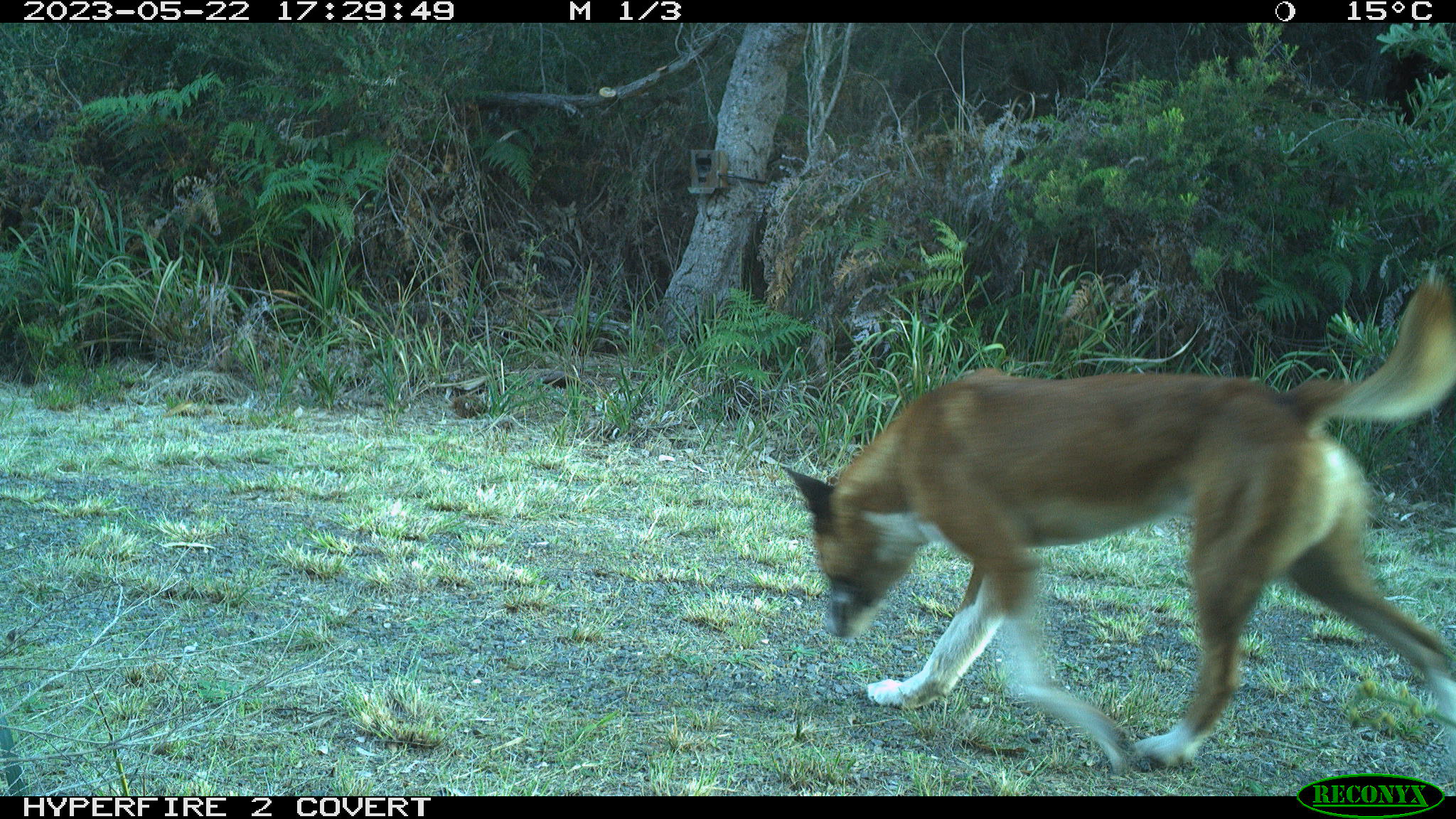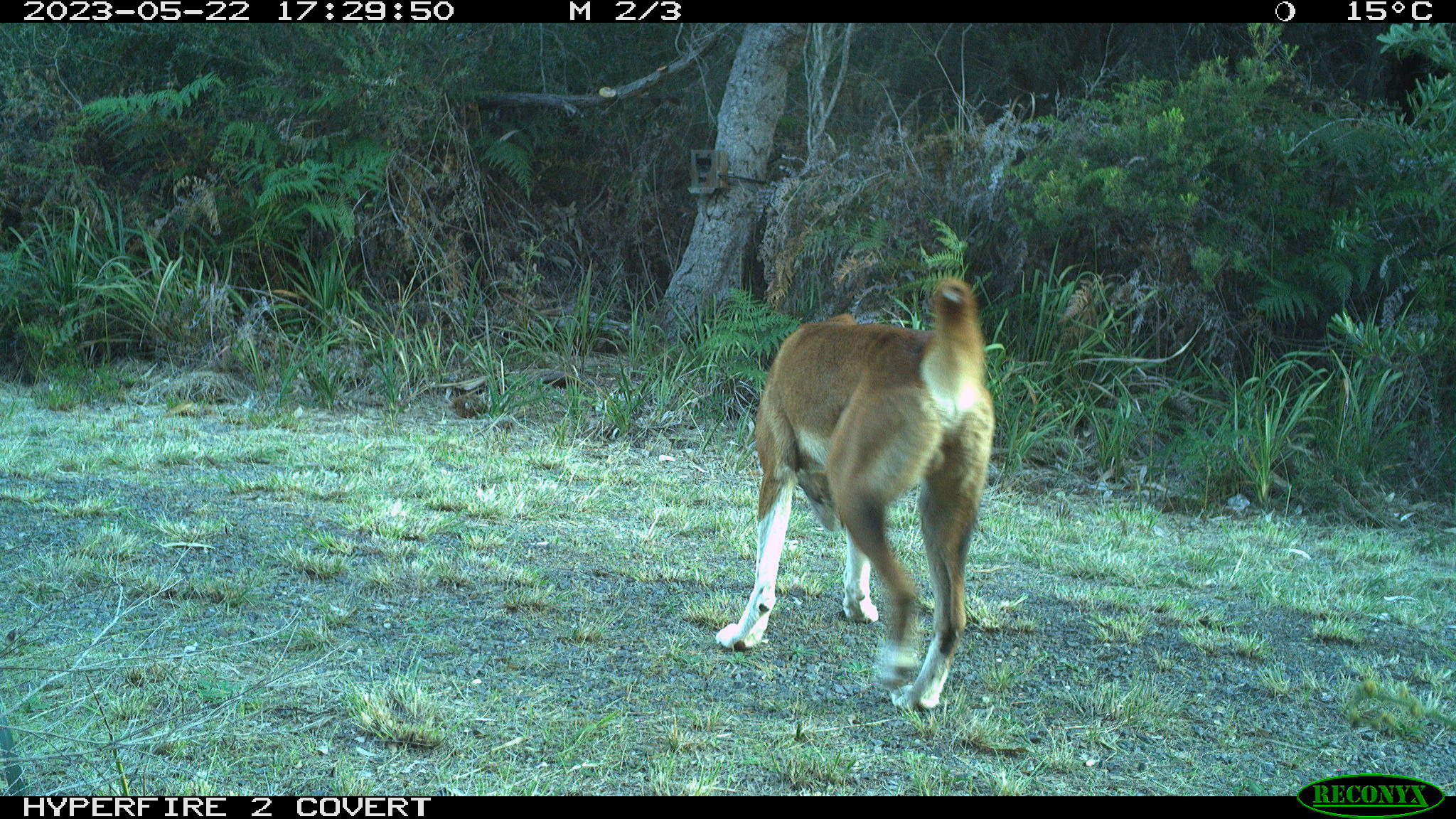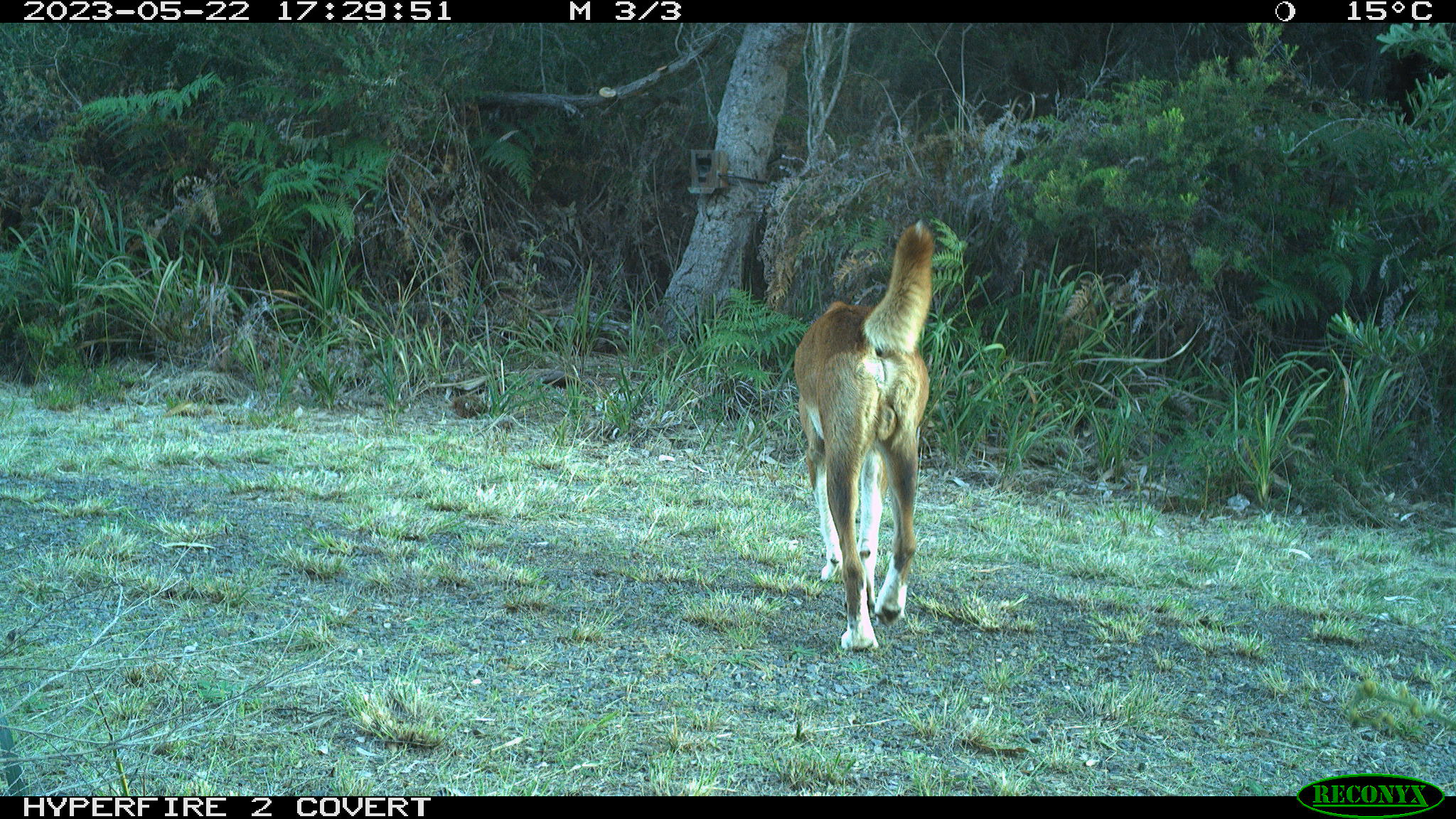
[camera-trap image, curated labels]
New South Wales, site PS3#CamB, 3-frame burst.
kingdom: Animalia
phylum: Chordata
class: Mammalia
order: Carnivora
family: Canidae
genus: Canis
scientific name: Canis familiaris dingo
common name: dingo